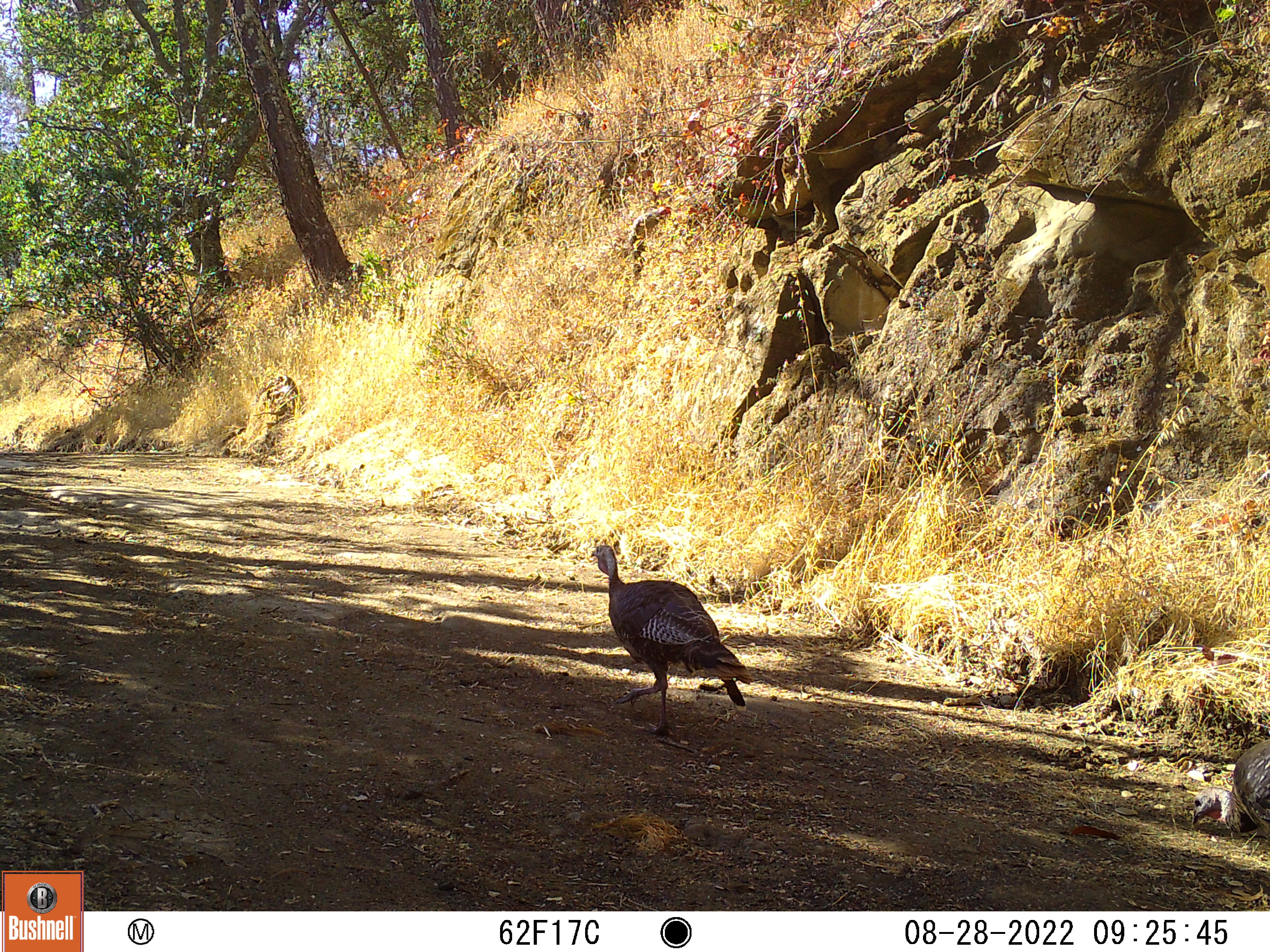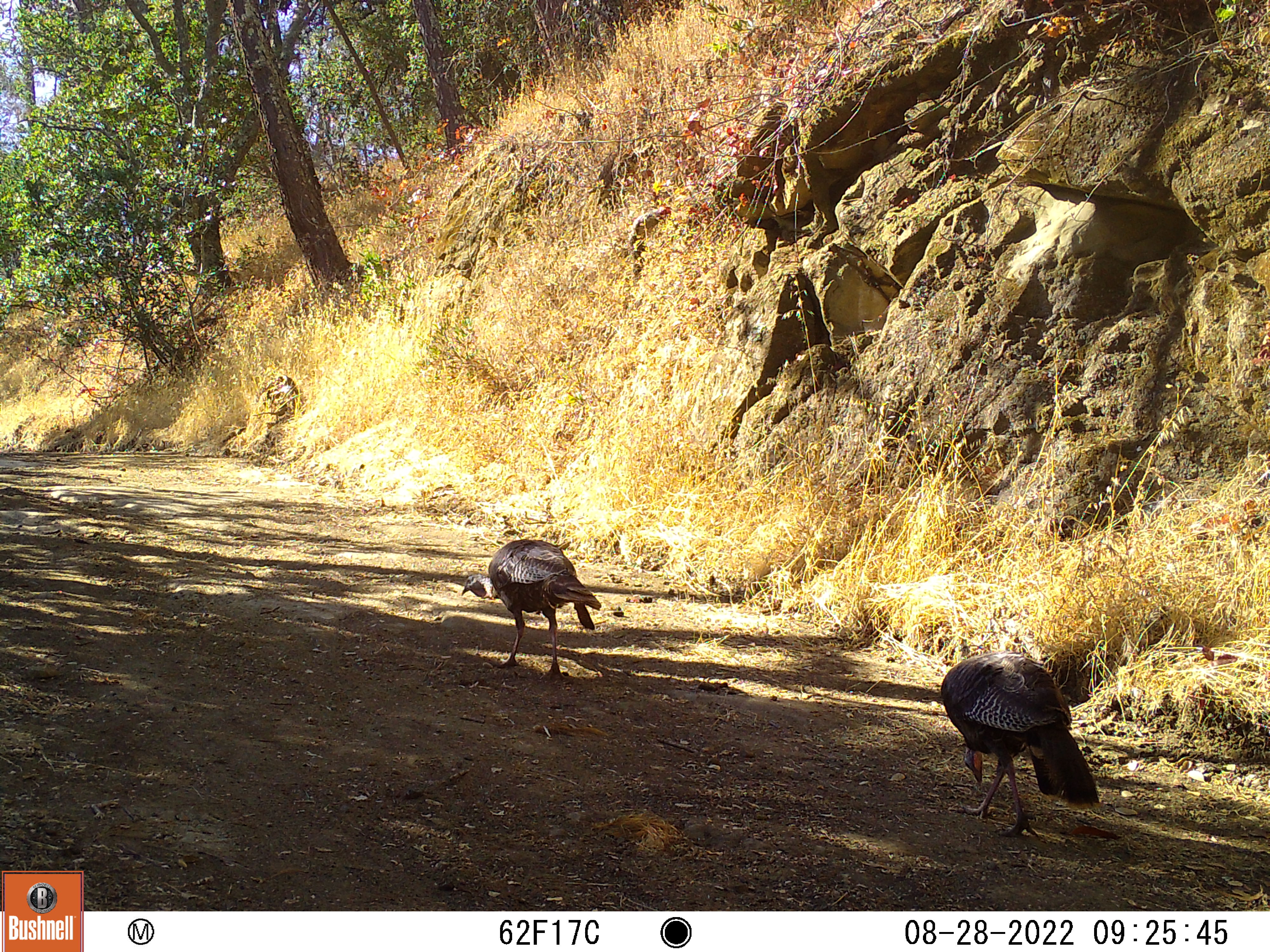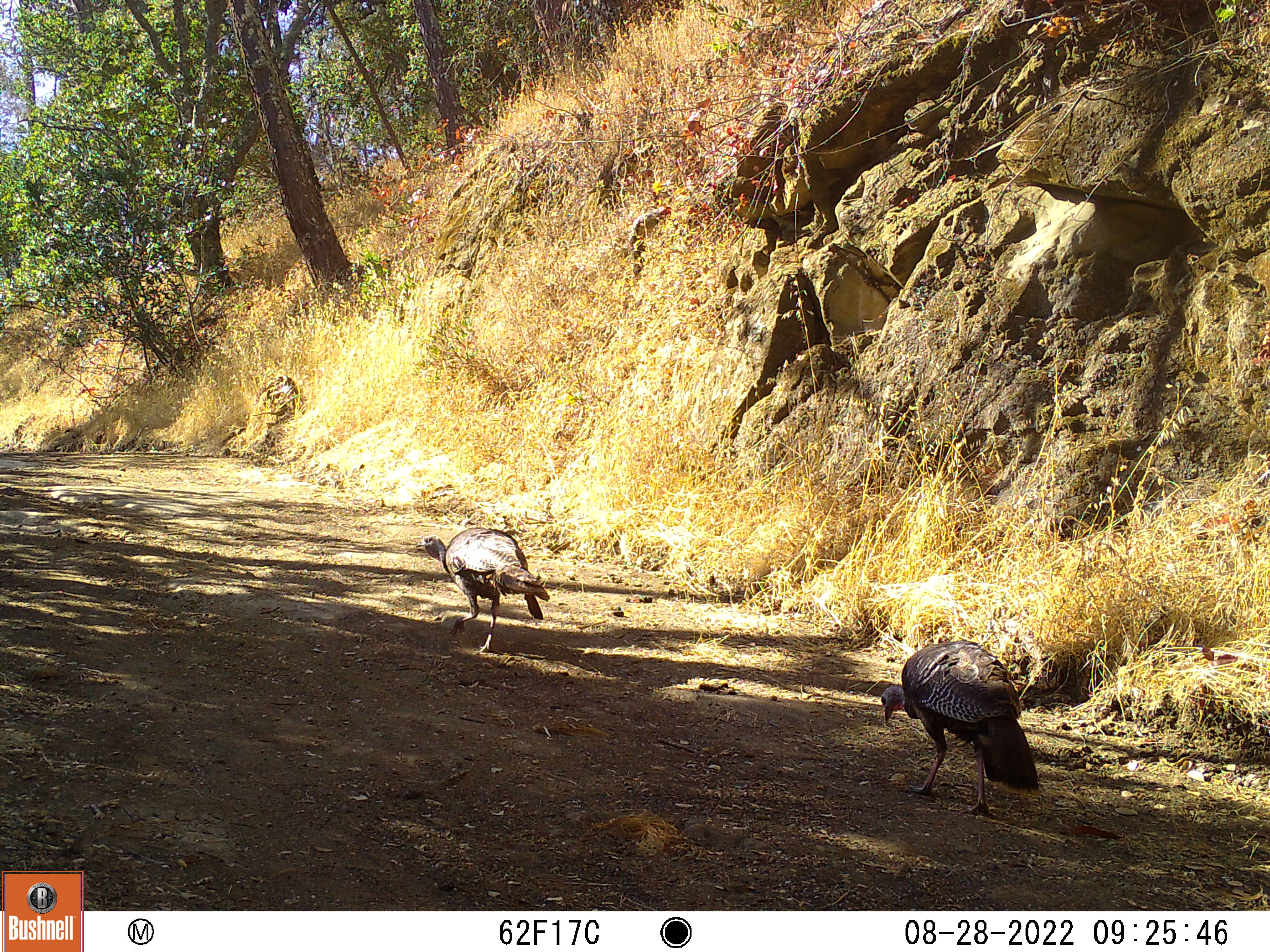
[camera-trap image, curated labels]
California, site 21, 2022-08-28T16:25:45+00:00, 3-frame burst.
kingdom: Animalia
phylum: Chordata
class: Aves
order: Galliformes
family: Phasianidae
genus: Meleagris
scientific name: Meleagris gallopavo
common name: turkey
Turkey (Meleagris gallopavo).